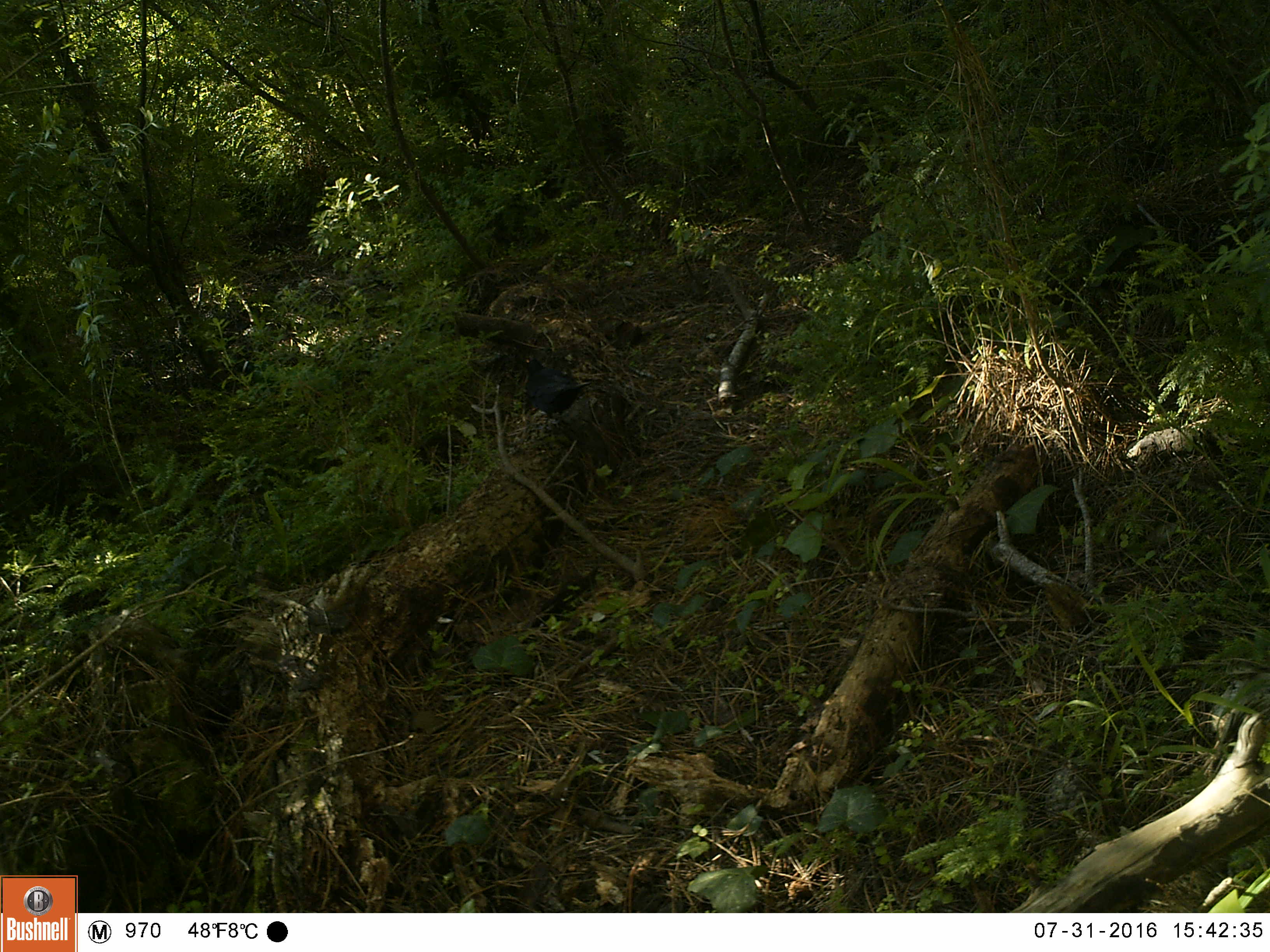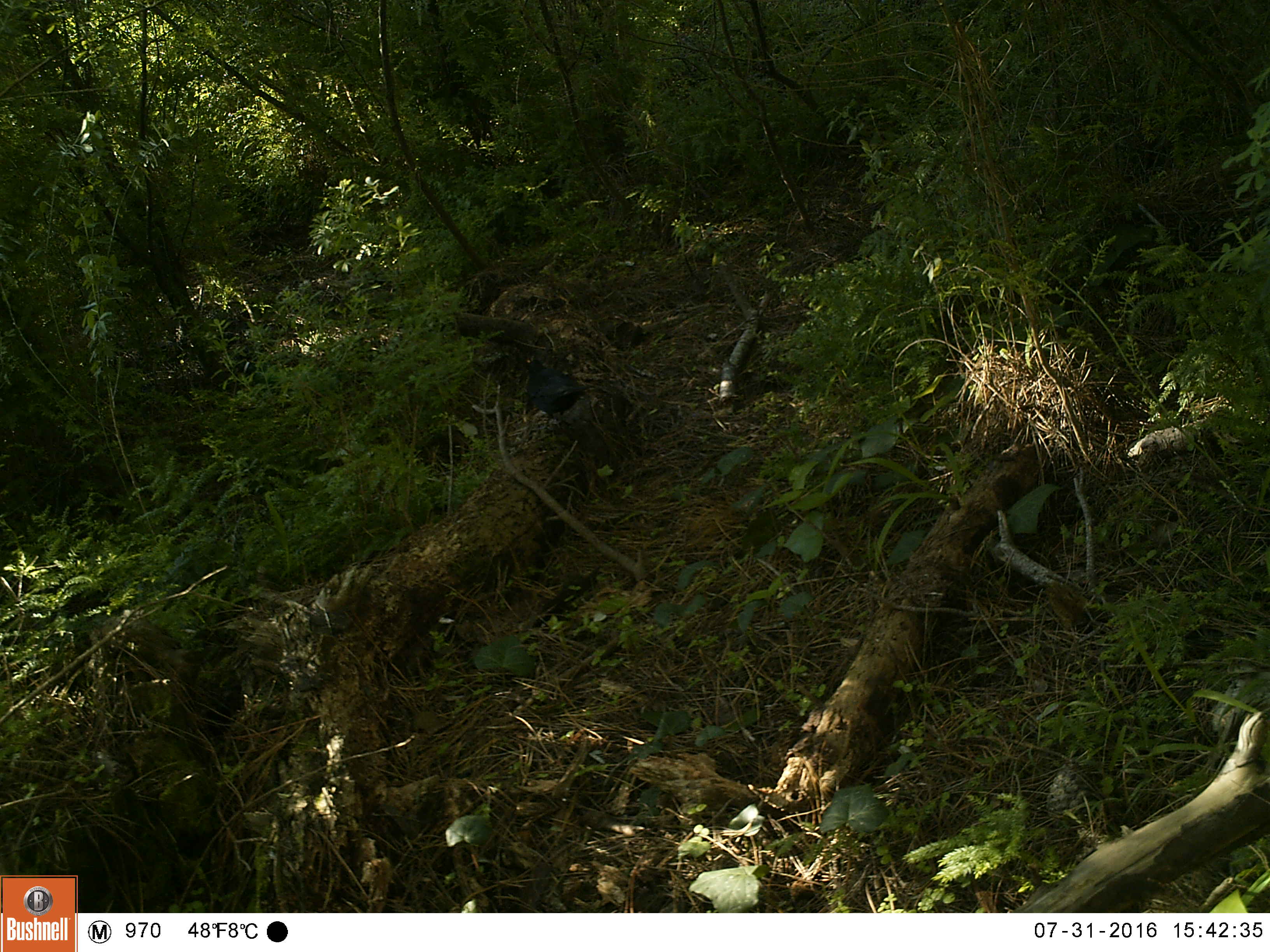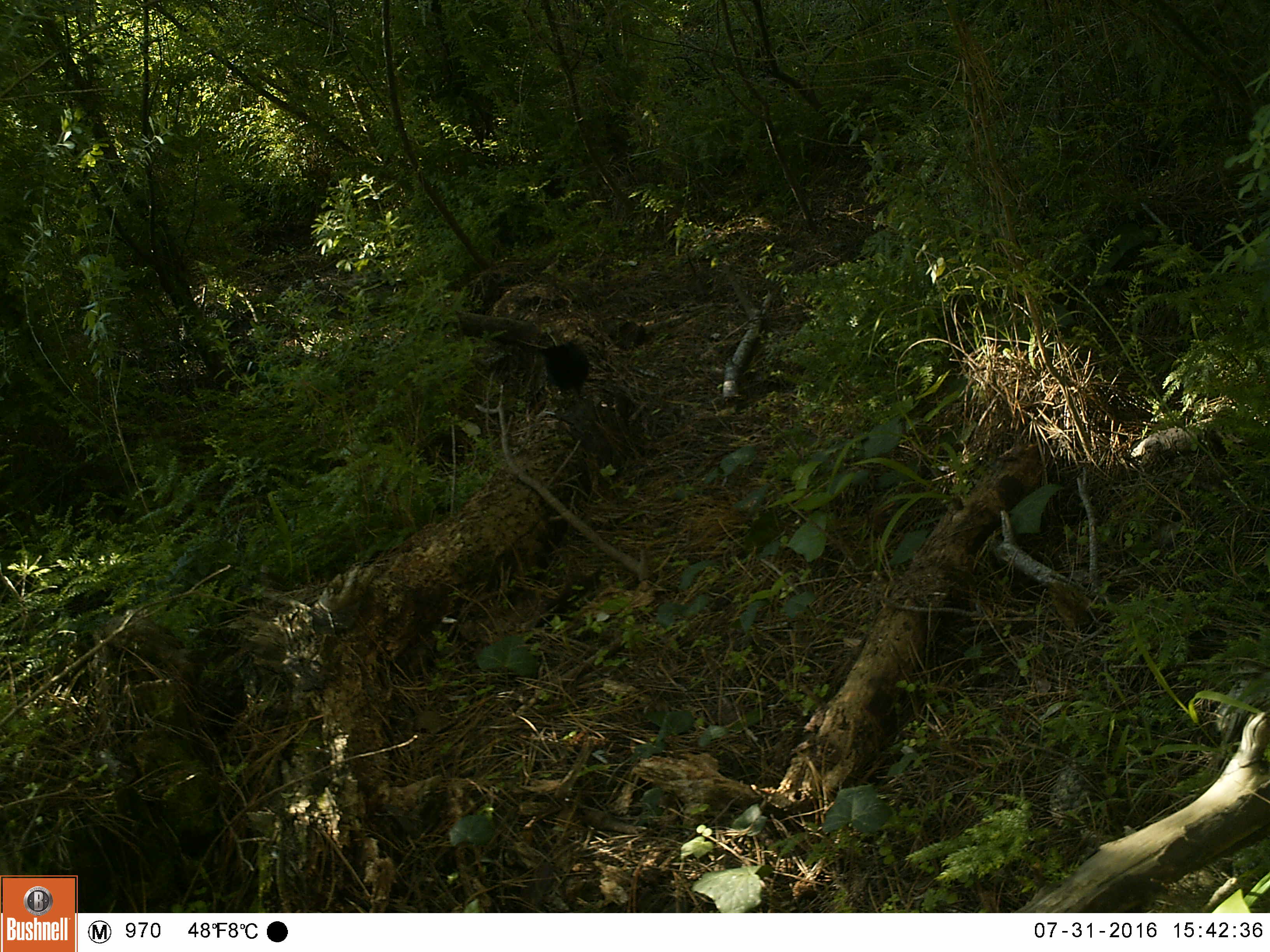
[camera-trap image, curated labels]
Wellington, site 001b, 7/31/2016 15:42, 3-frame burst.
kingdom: Animalia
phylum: Chordata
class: Aves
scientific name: Aves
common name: bird